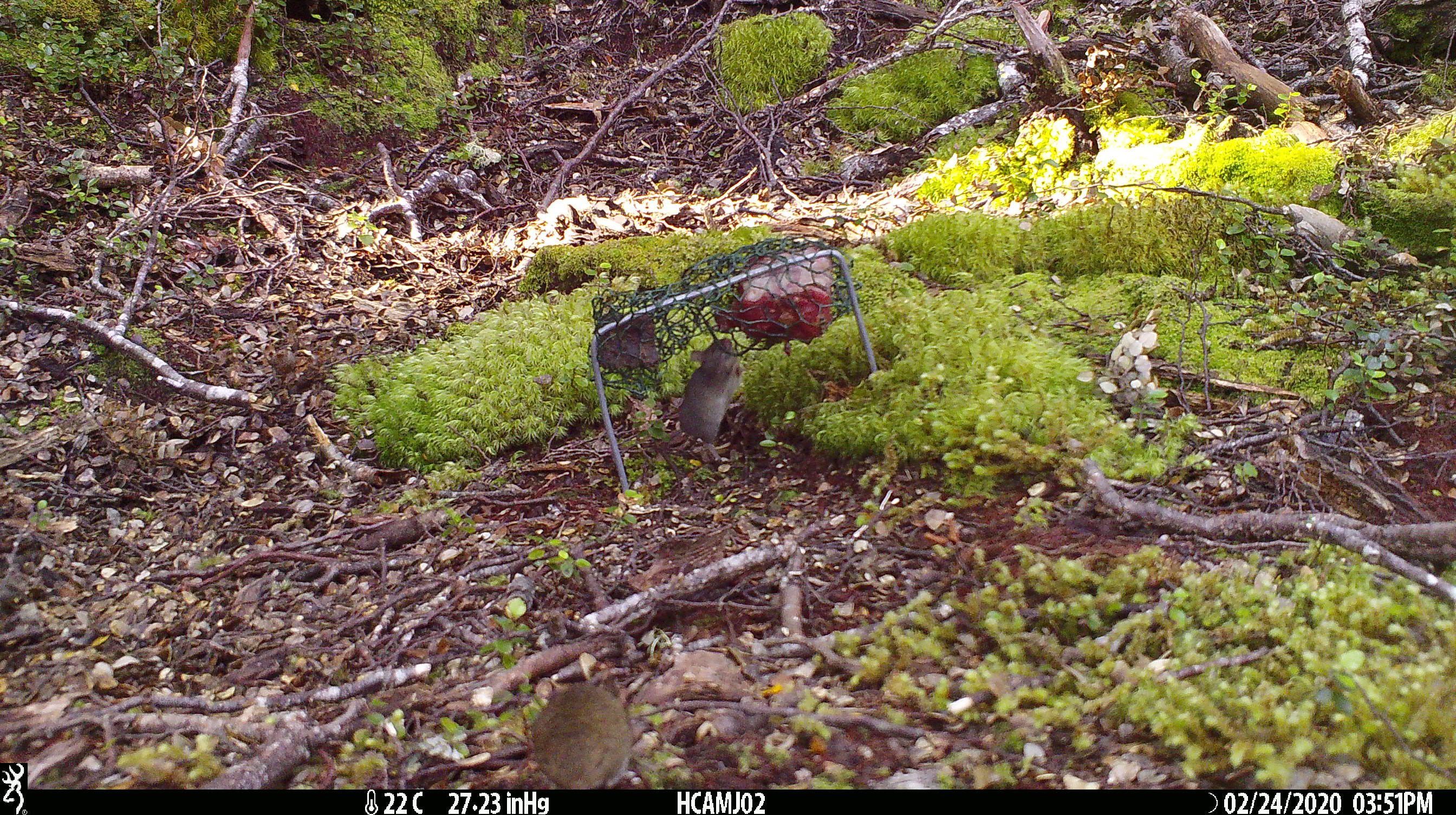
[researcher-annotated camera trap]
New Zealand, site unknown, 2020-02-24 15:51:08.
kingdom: Animalia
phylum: Chordata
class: Mammalia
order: Rodentia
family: Muridae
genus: Mus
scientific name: Mus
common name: mouse